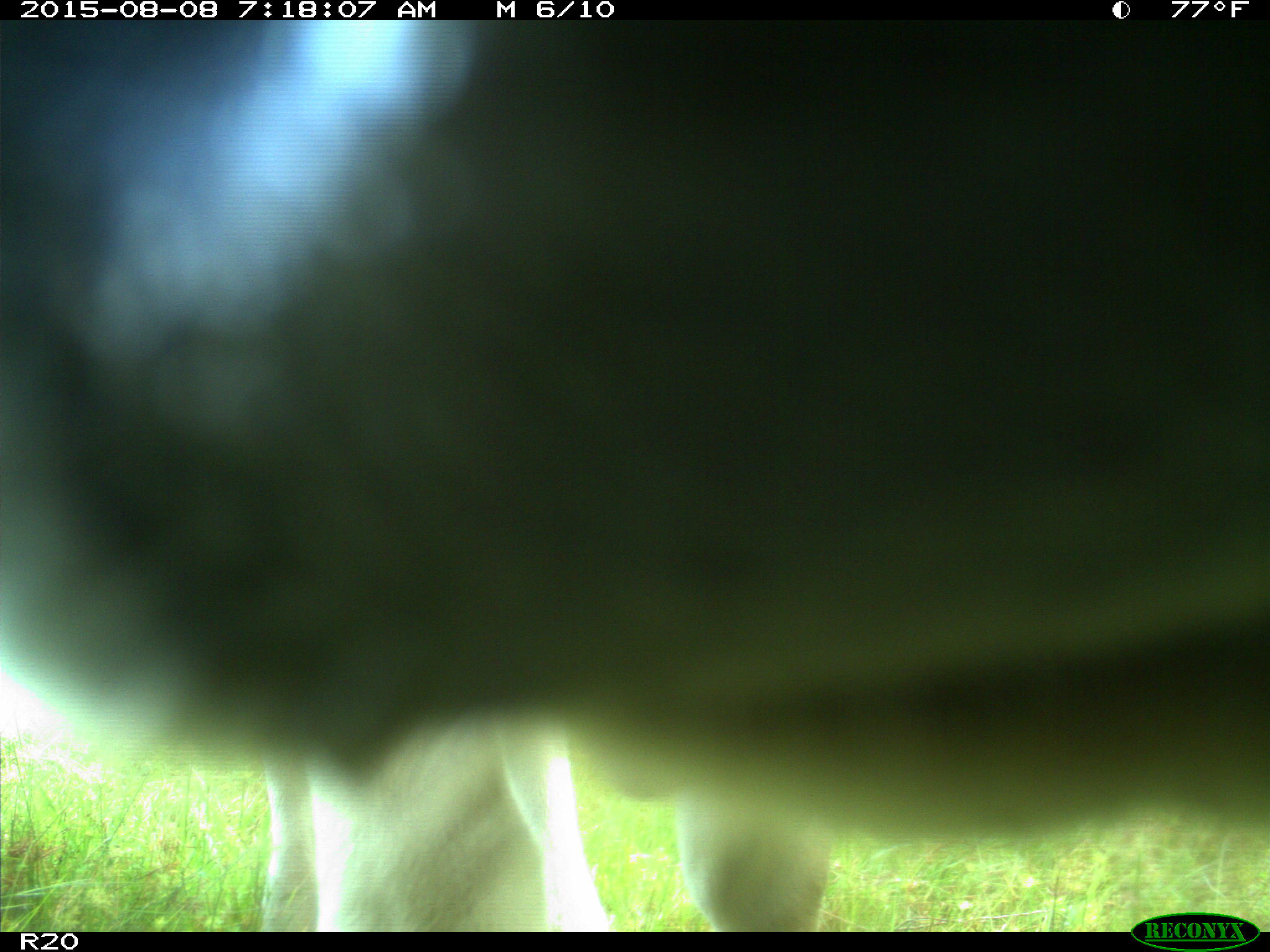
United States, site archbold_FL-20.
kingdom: Animalia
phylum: Chordata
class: Mammalia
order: Artiodactyla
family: Bovidae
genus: Bos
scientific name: Bos taurus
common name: domestic cow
Bos taurus (domestic cow).